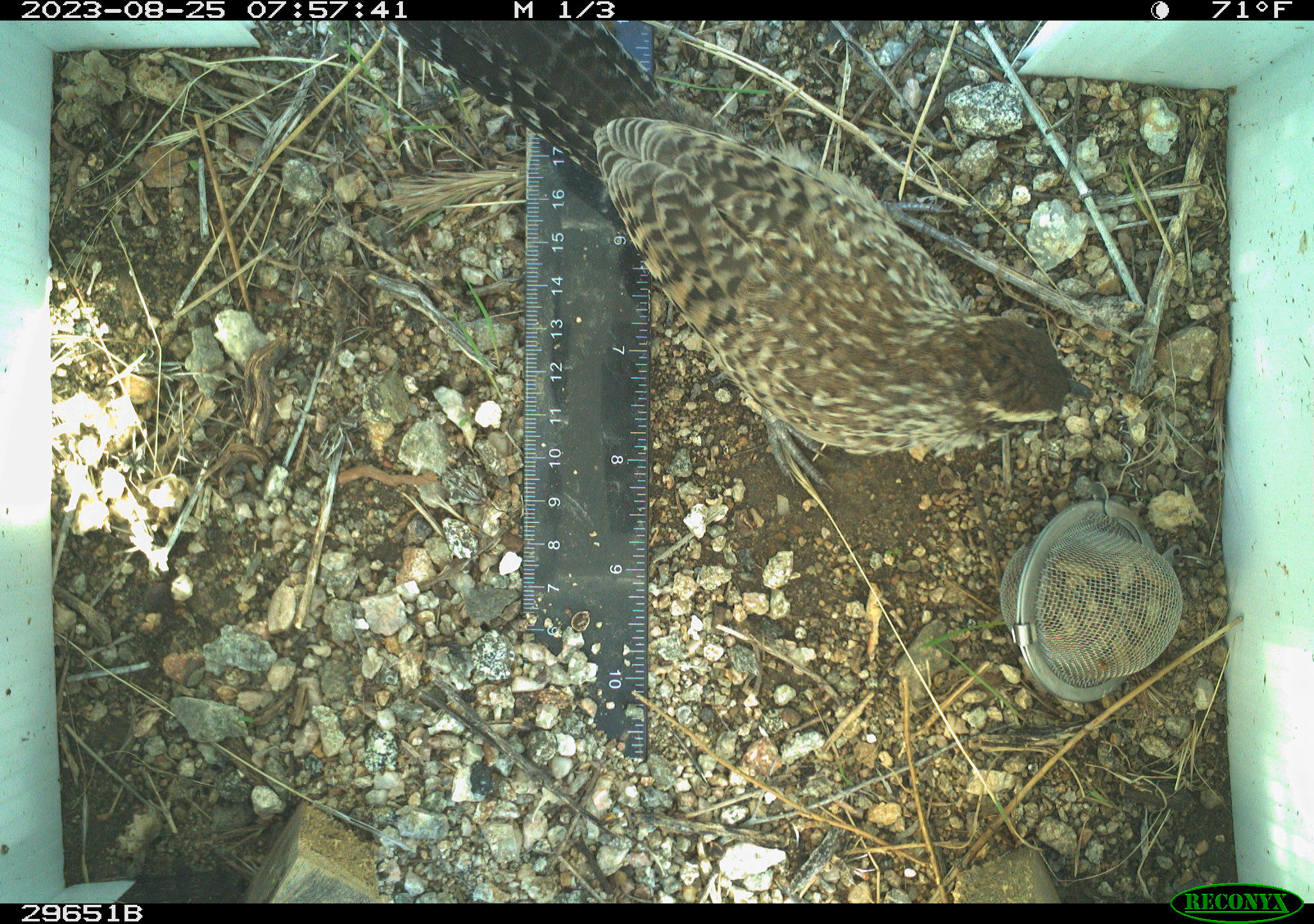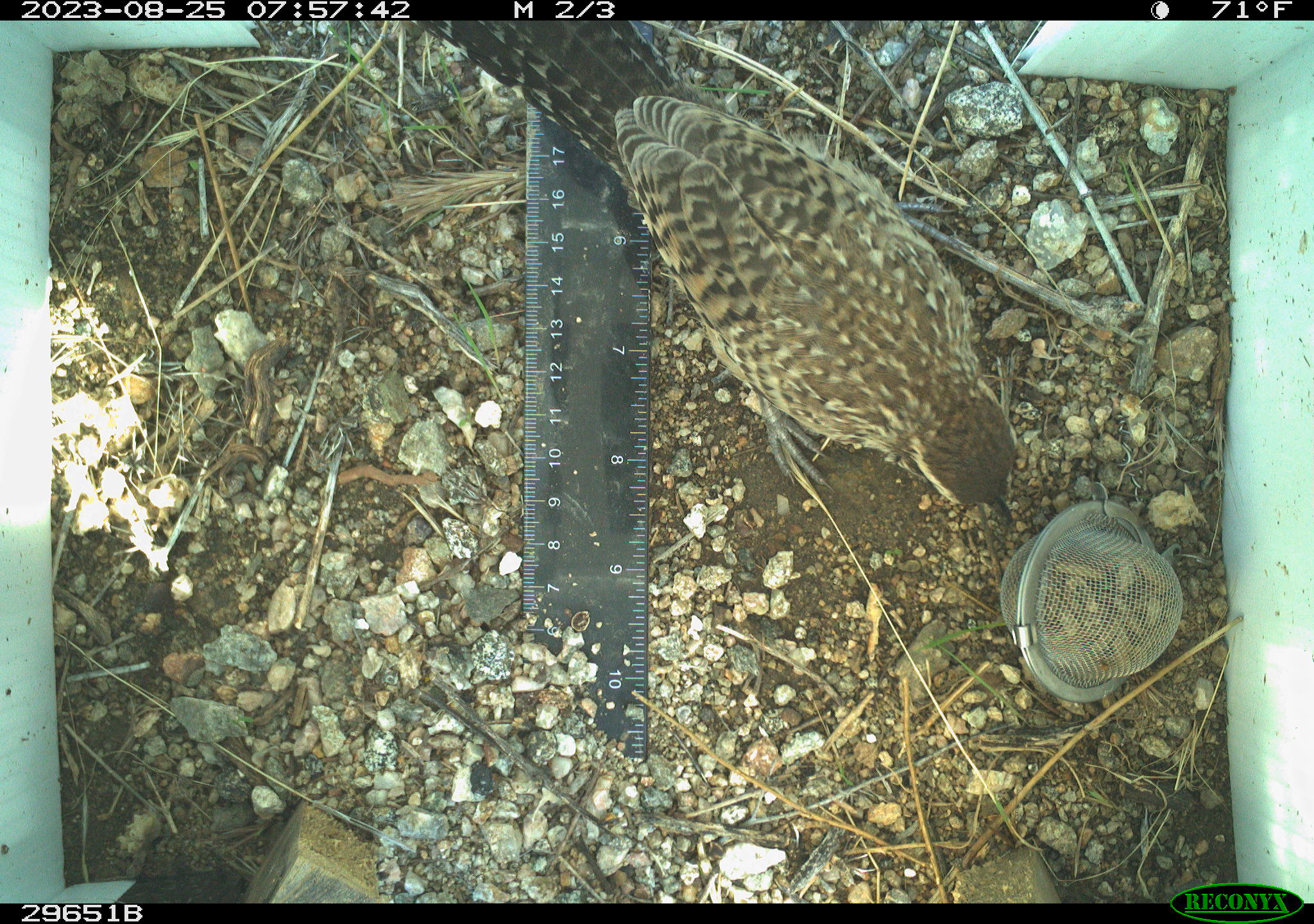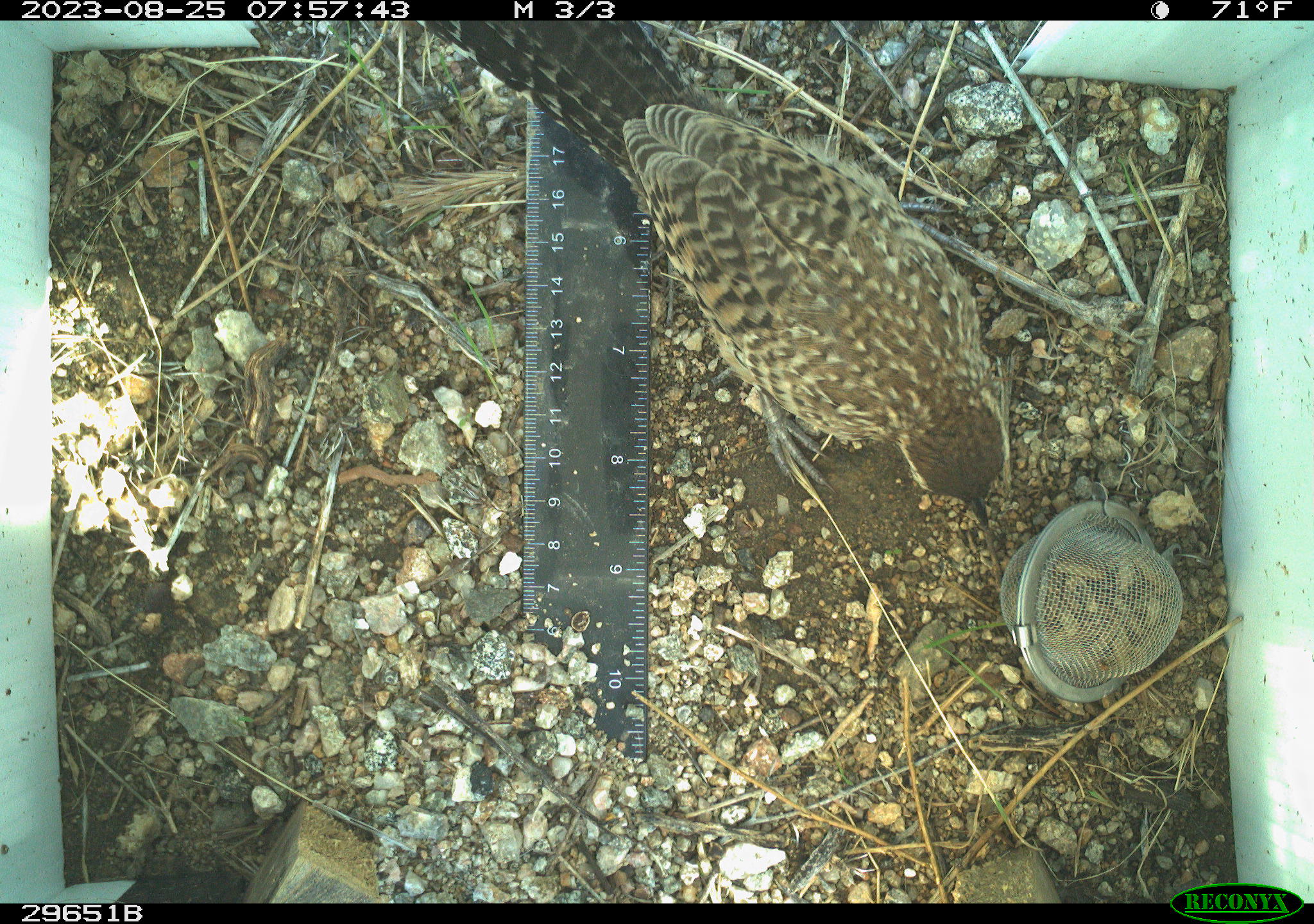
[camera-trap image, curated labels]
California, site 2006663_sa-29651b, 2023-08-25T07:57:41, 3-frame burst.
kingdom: Animalia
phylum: Chordata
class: Aves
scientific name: Aves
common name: bird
Bird (Aves).